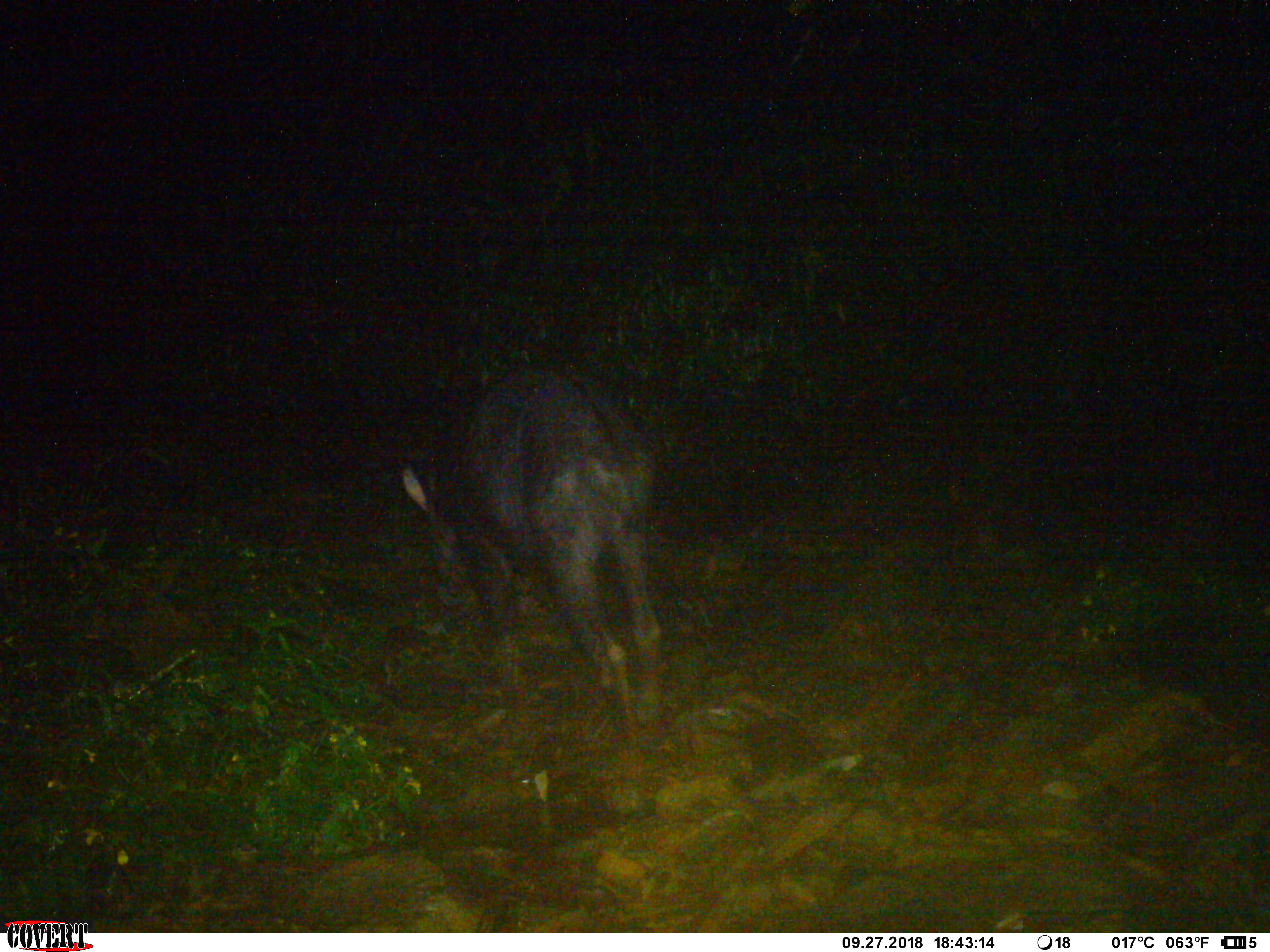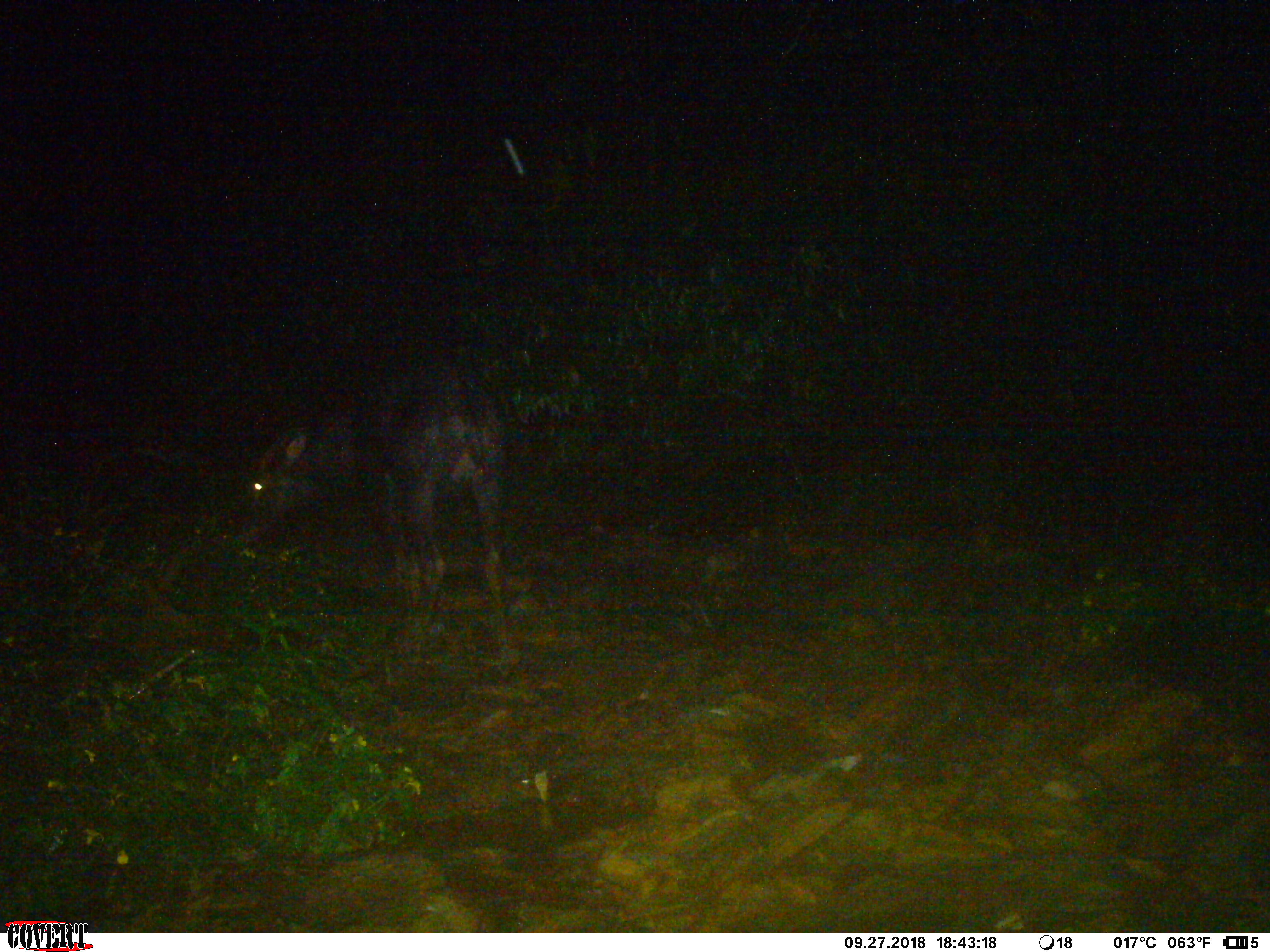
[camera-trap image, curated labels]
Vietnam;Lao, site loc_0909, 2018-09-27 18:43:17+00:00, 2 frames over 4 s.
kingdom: Animalia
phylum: Chordata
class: Mammalia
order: Artiodactyla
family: Bovidae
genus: Capricornis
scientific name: Capricornis sumatraensis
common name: chinese serow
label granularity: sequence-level